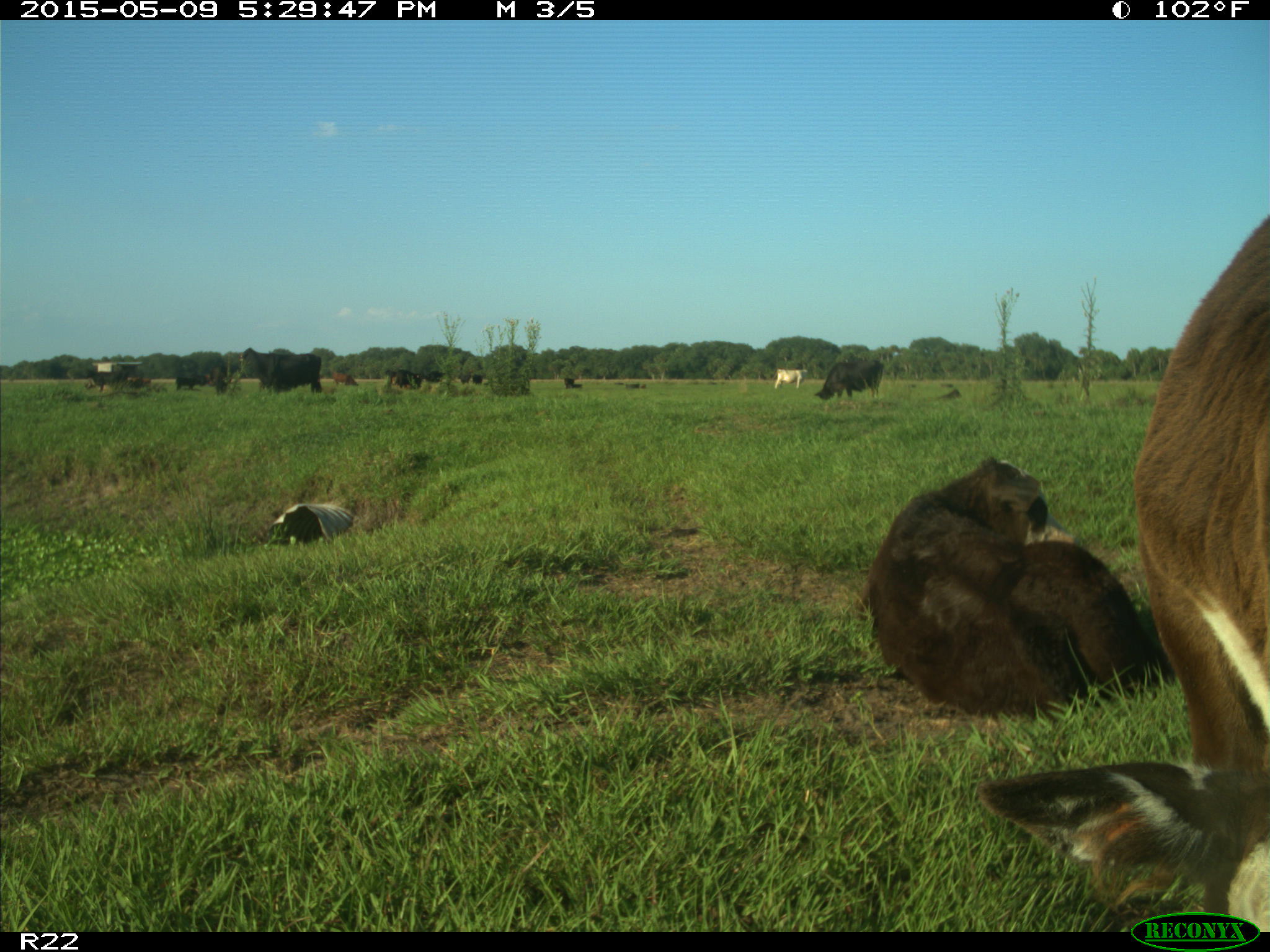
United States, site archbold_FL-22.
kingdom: Animalia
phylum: Chordata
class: Mammalia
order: Artiodactyla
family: Bovidae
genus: Bos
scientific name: Bos taurus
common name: domestic cow